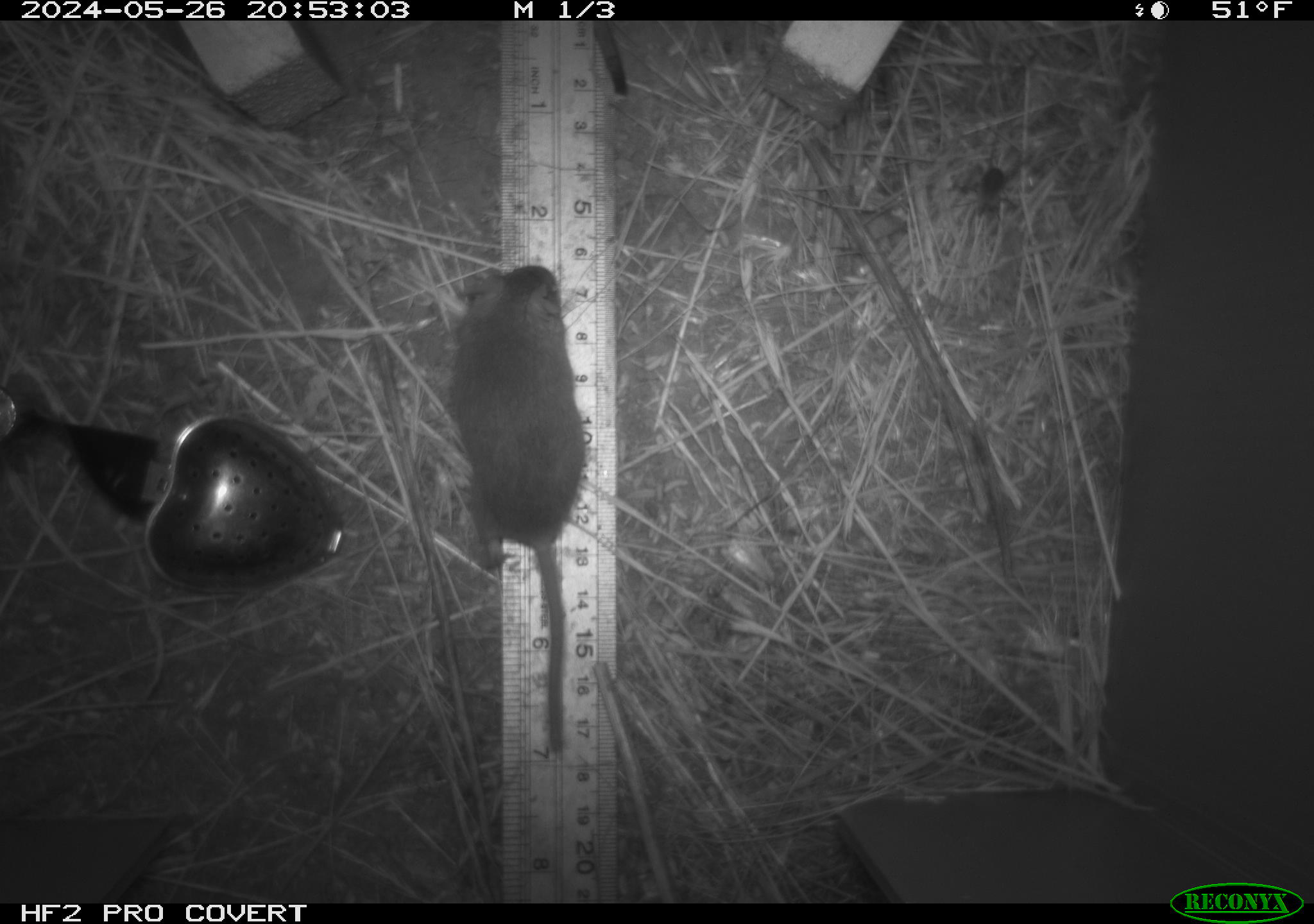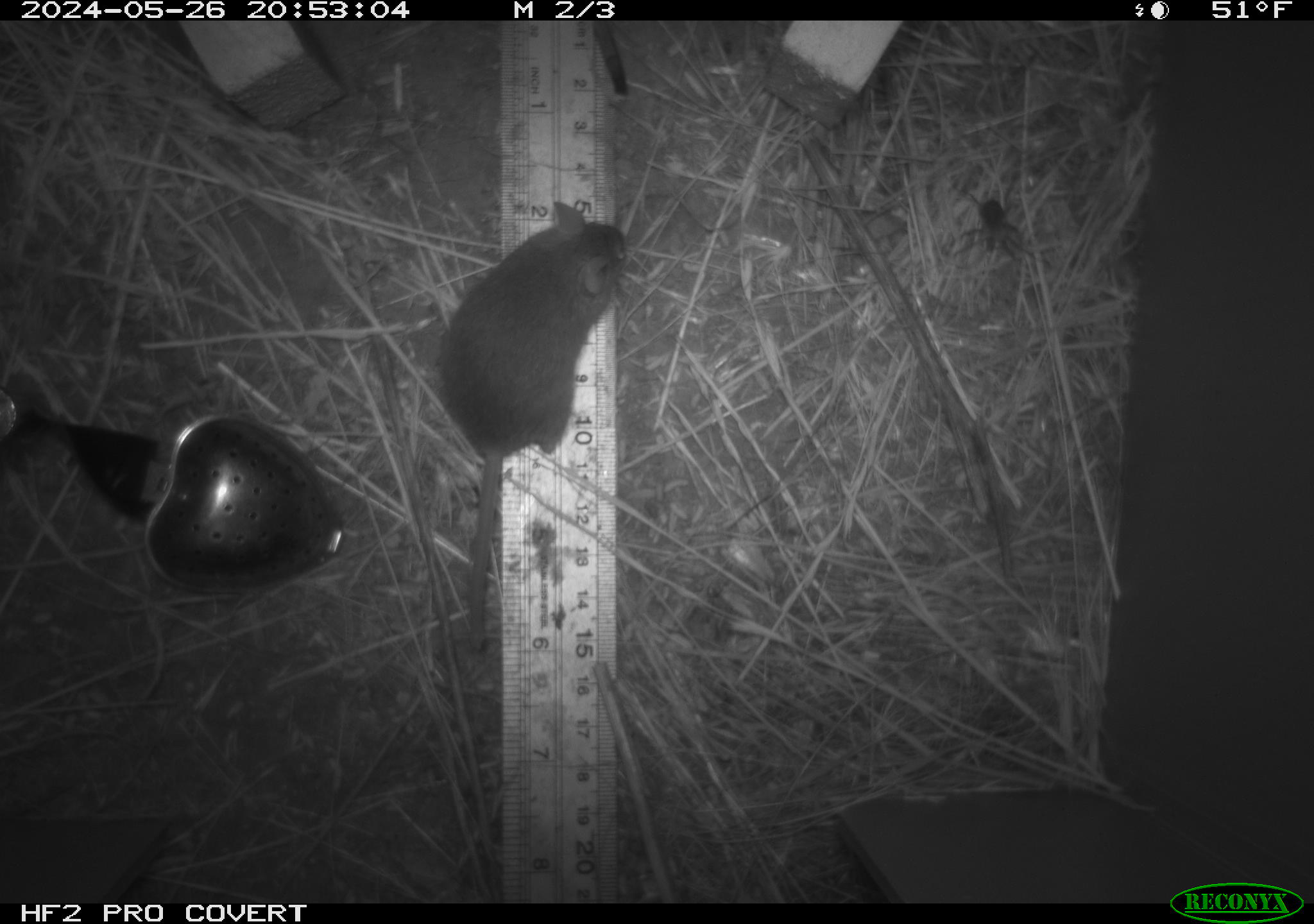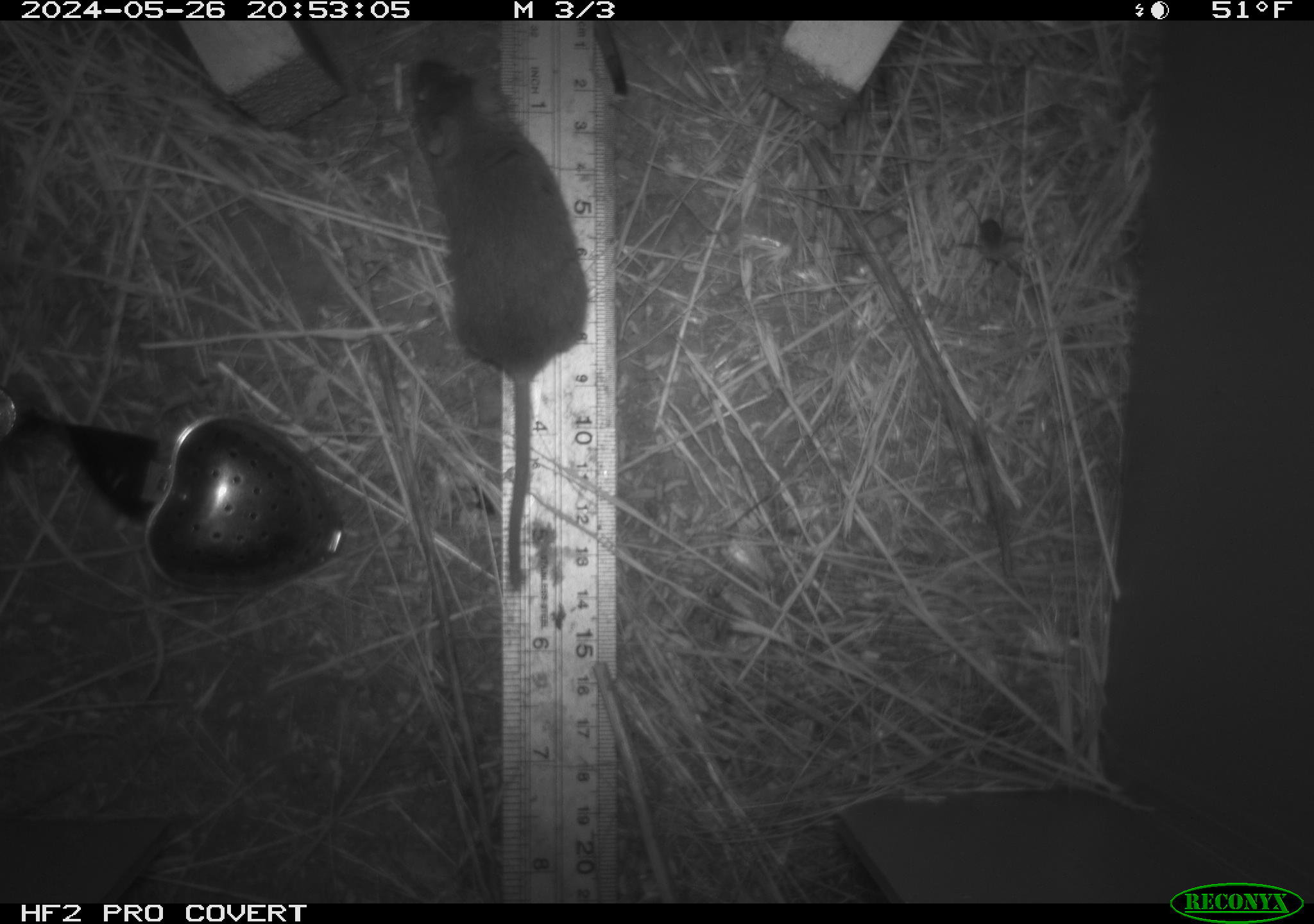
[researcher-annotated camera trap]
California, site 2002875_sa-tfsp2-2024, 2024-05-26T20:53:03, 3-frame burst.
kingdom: Animalia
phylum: Chordata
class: Mammalia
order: Rodentia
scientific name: Rodentia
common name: mouse species